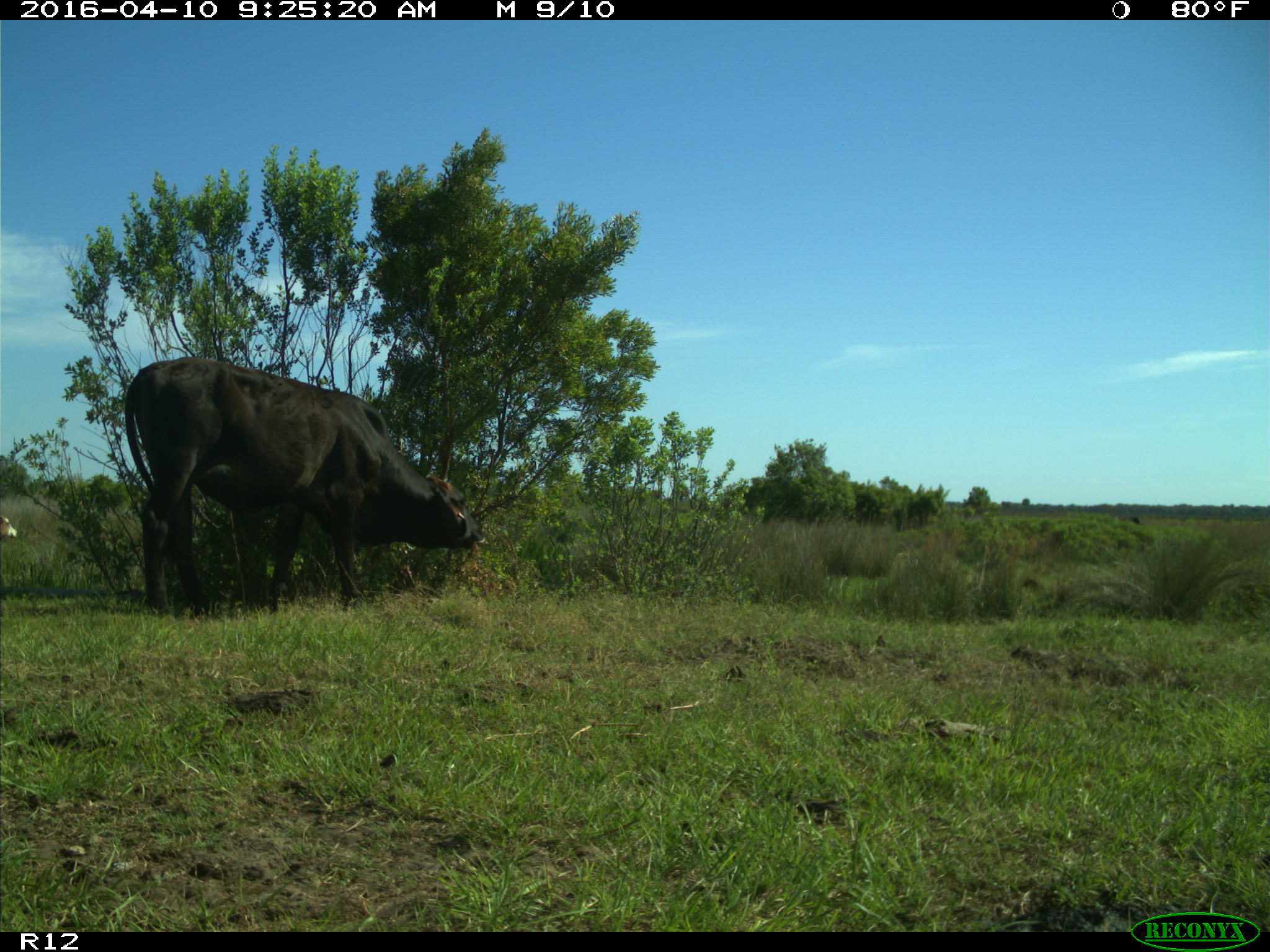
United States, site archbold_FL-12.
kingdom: Animalia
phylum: Chordata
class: Mammalia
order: Artiodactyla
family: Bovidae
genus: Bos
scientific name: Bos taurus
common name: domestic cow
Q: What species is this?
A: Bos taurus (domestic cow).